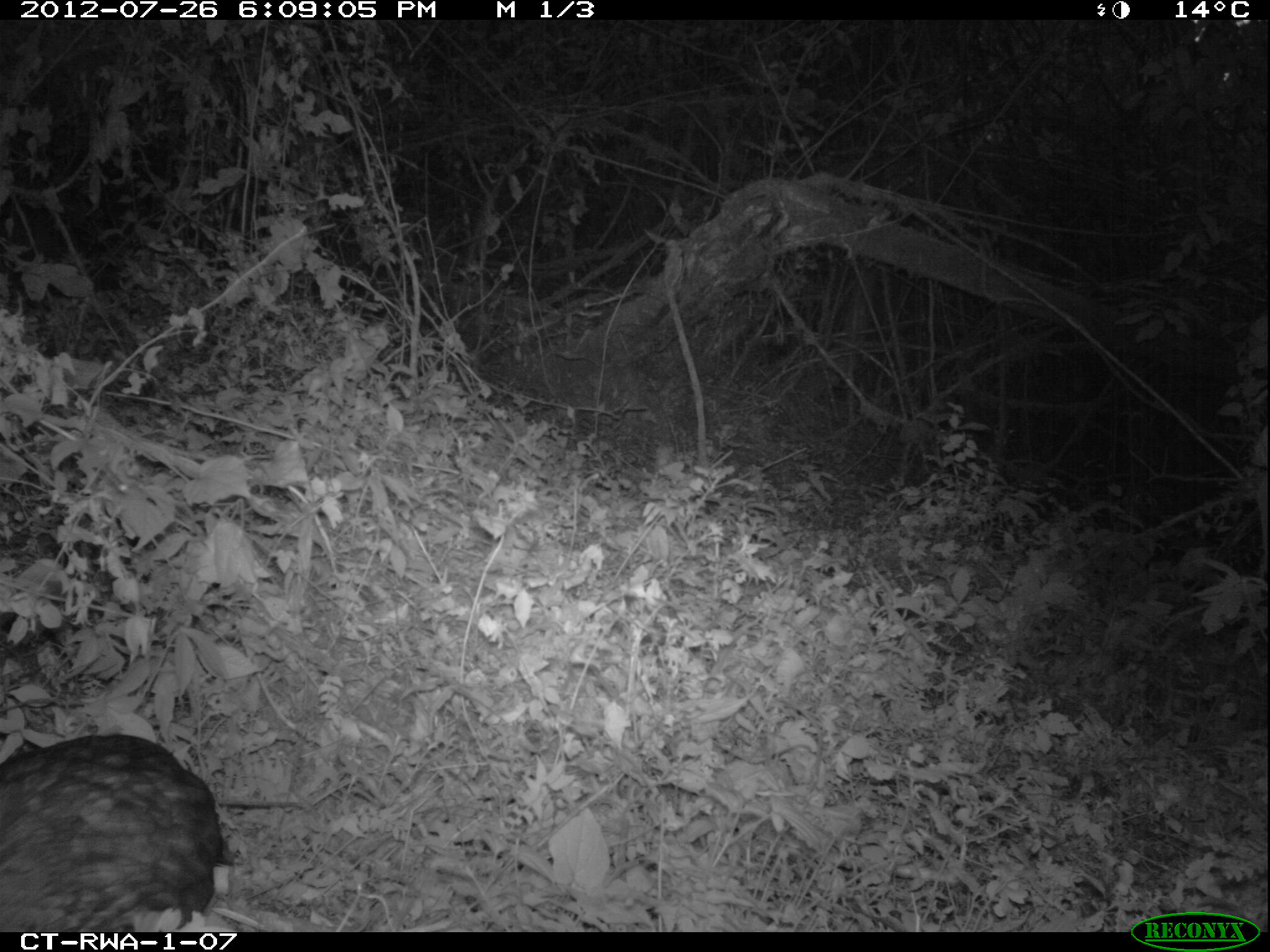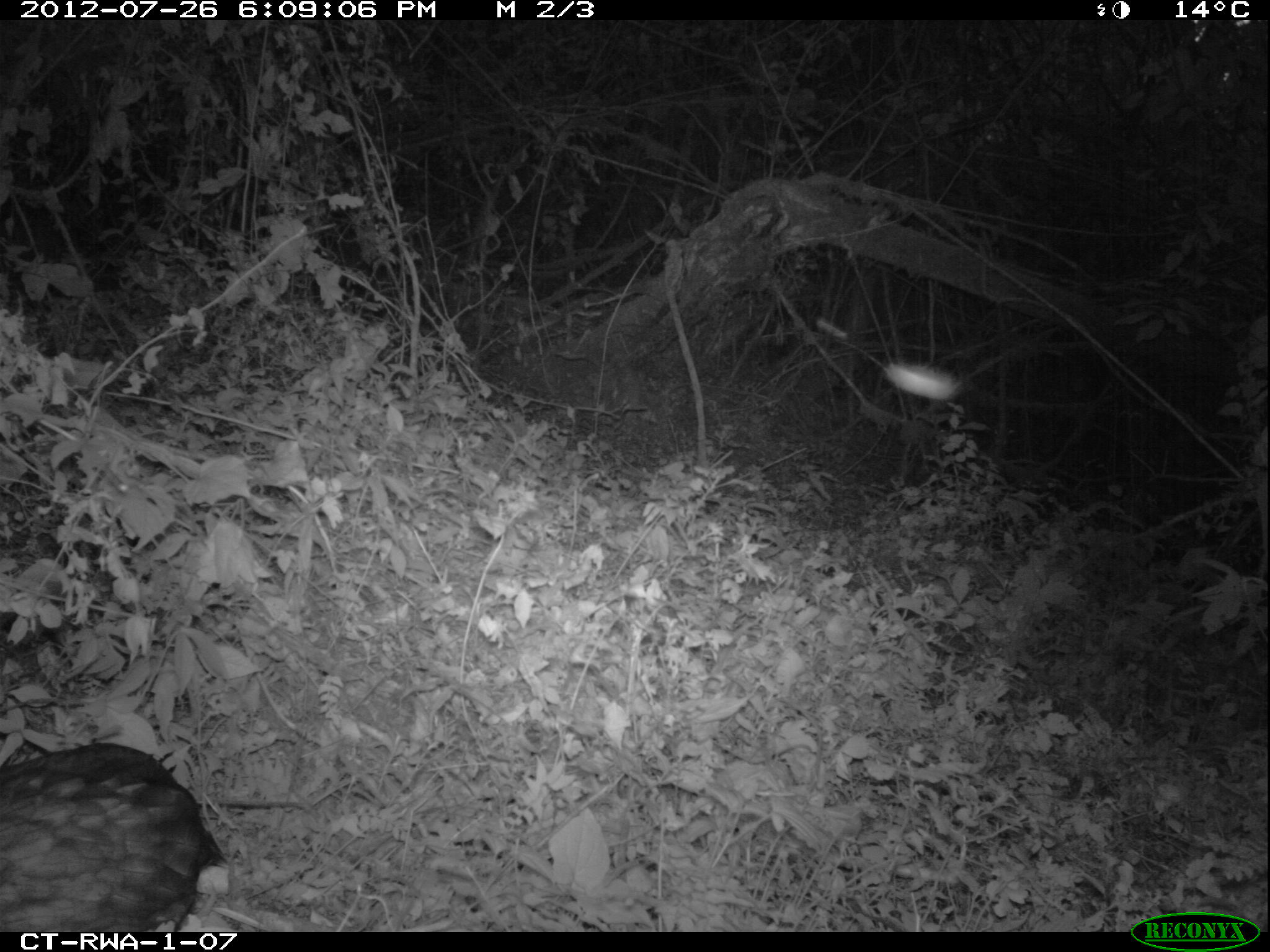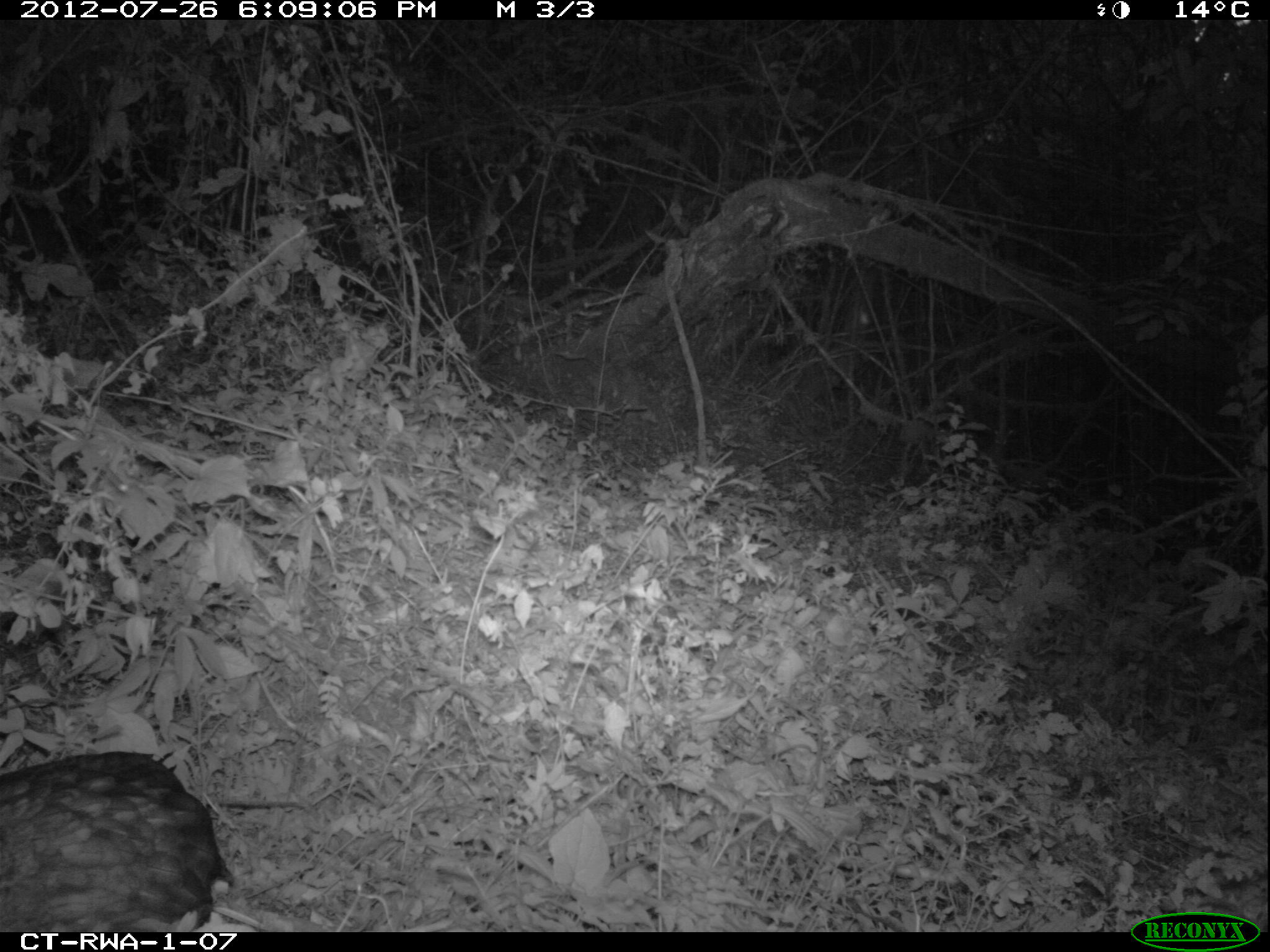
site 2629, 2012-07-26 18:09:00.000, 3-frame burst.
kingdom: Animalia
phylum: Chordata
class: Aves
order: Galliformes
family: Phasianidae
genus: Pternistis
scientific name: Pternistis nobilis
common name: handsome francolin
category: francolinus nobilis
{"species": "francolinus nobilis (handsome francolin) (Pternistis nobilis)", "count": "1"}